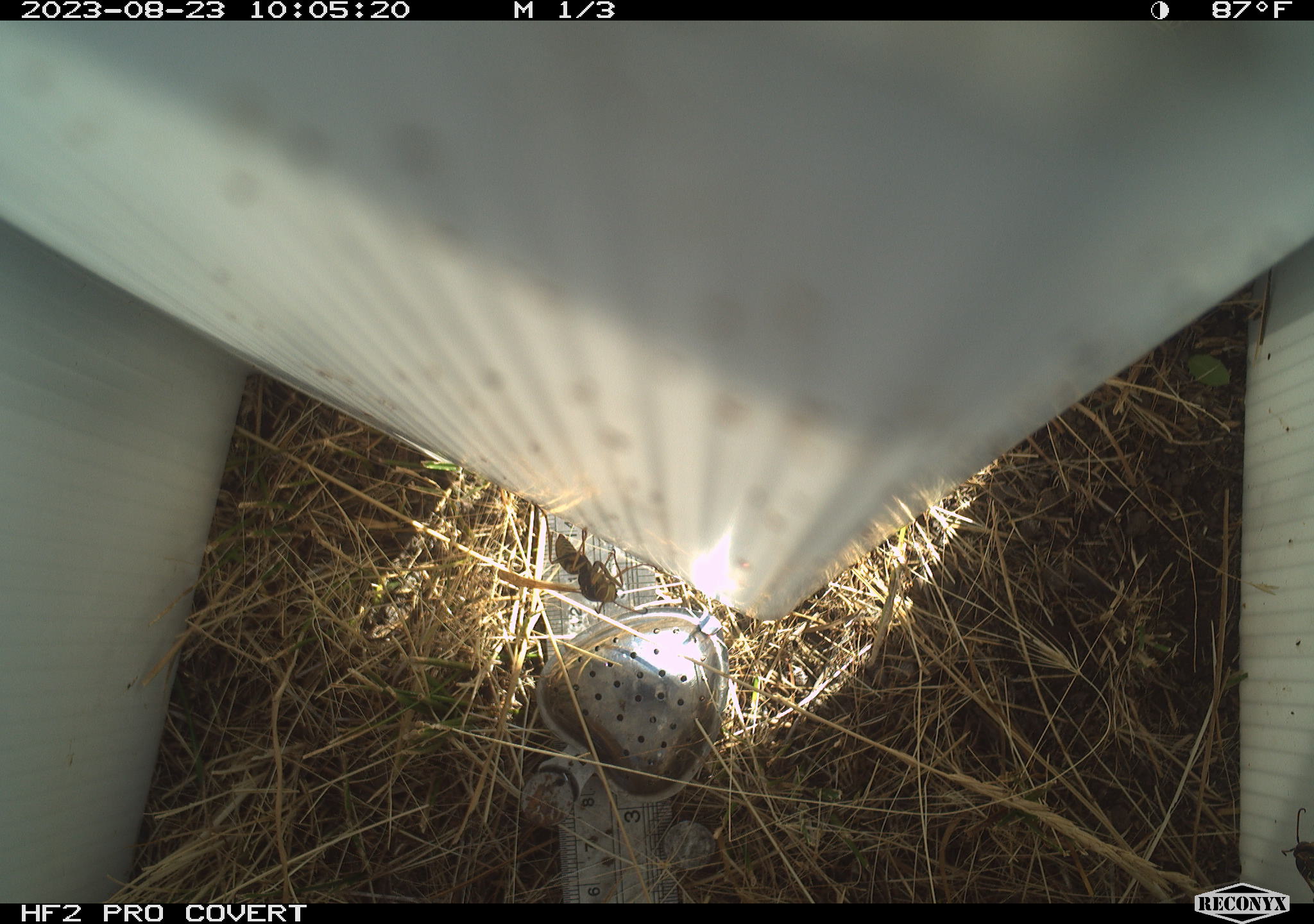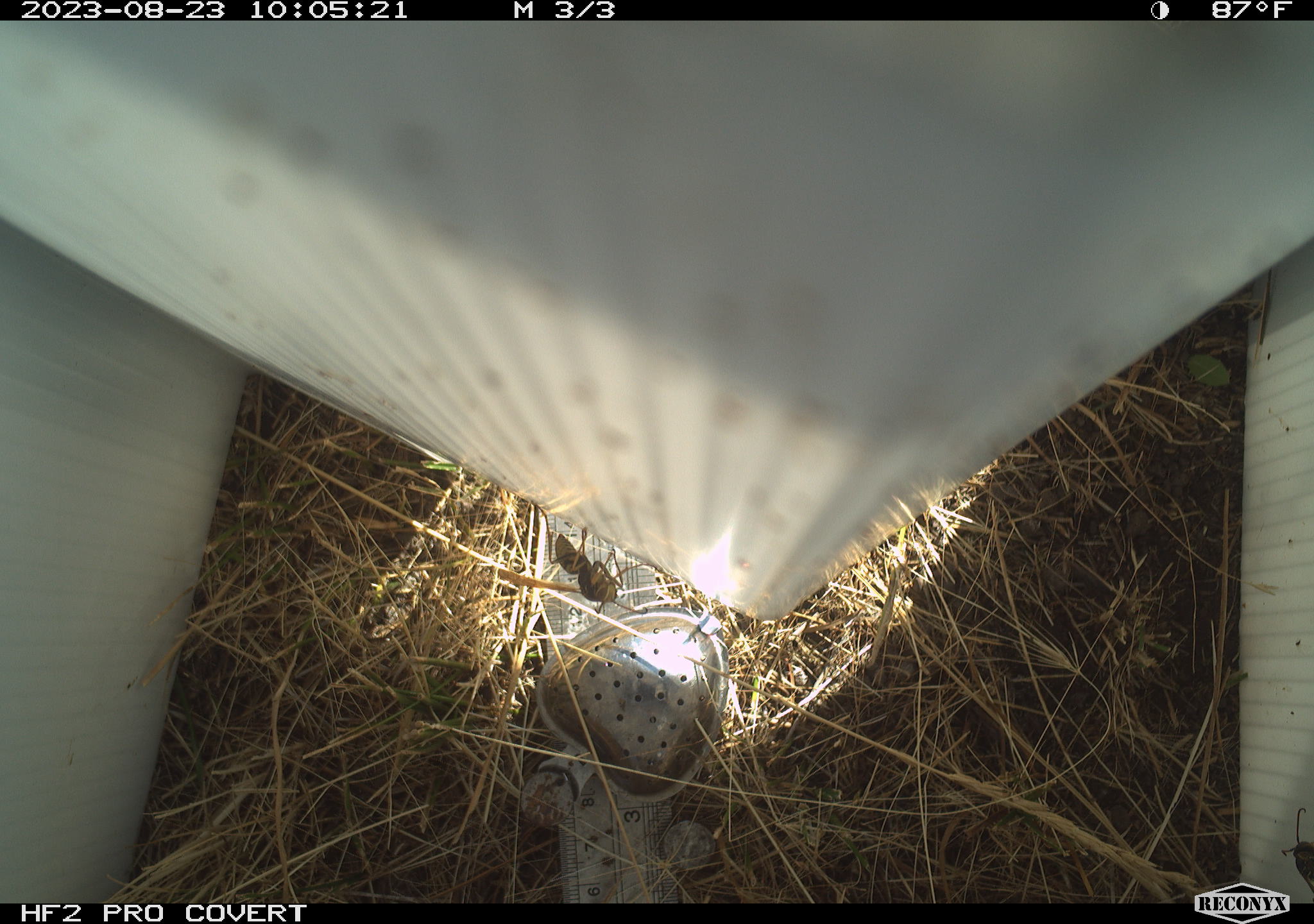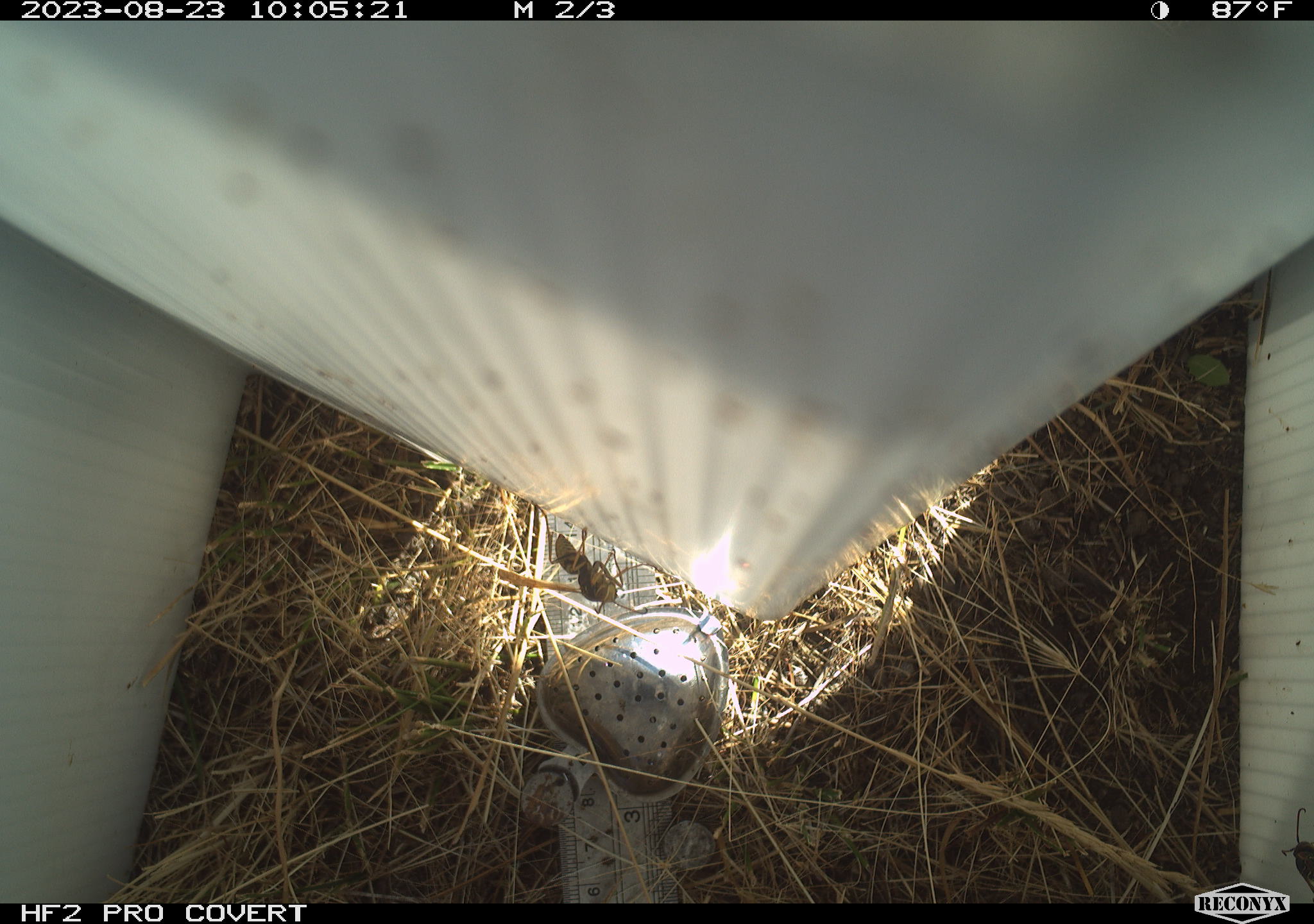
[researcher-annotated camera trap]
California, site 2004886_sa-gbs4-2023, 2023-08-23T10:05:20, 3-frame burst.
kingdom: Animalia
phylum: Arthropoda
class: Insecta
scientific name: Insecta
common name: insect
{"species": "insect (Insecta)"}